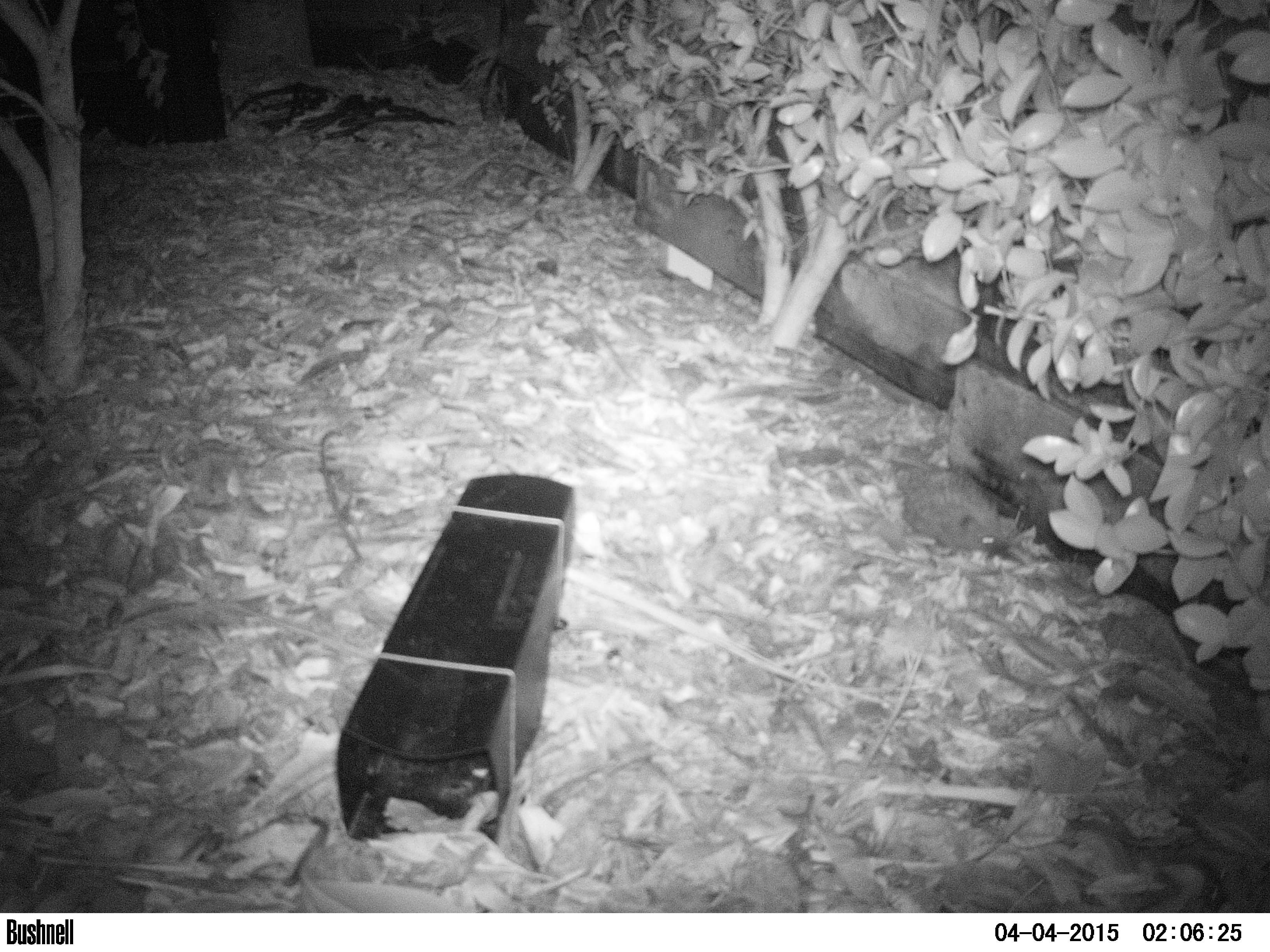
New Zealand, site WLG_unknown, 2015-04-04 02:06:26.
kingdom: Animalia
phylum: Chordata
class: Mammalia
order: Eulipotyphla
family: Erinaceidae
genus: Erinaceus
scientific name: Erinaceus europaeus europaeus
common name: european hedgehog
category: hedgehog